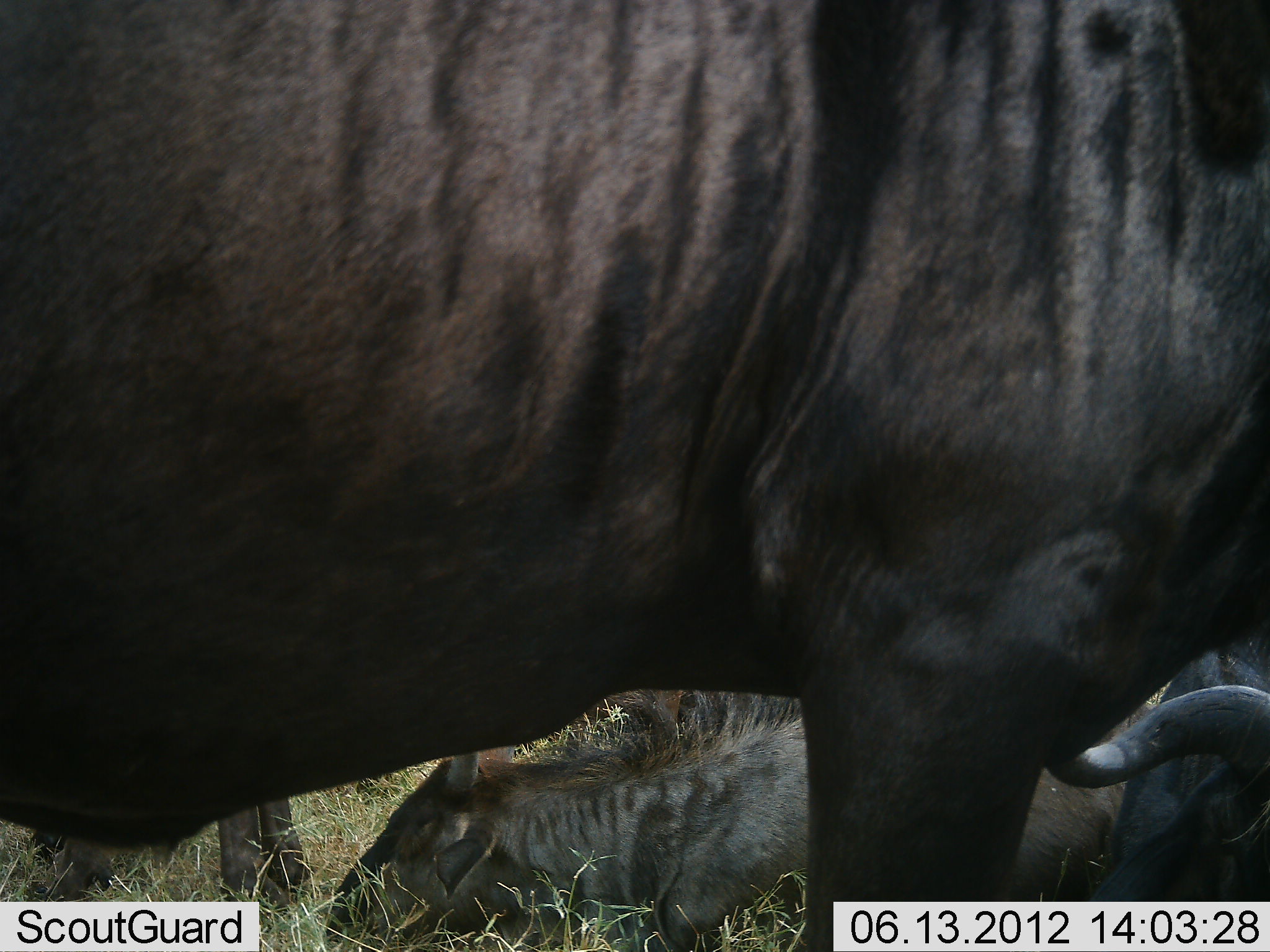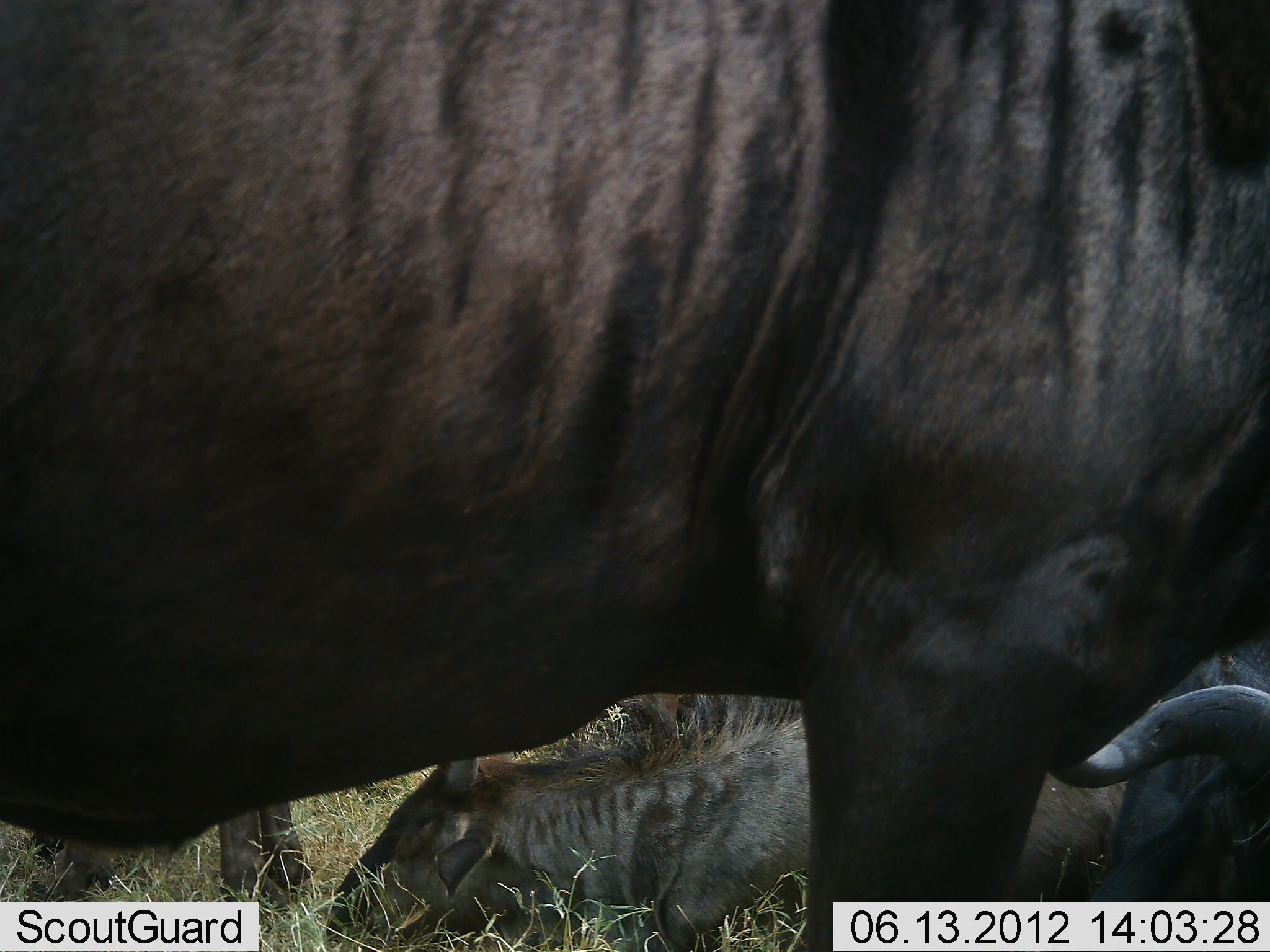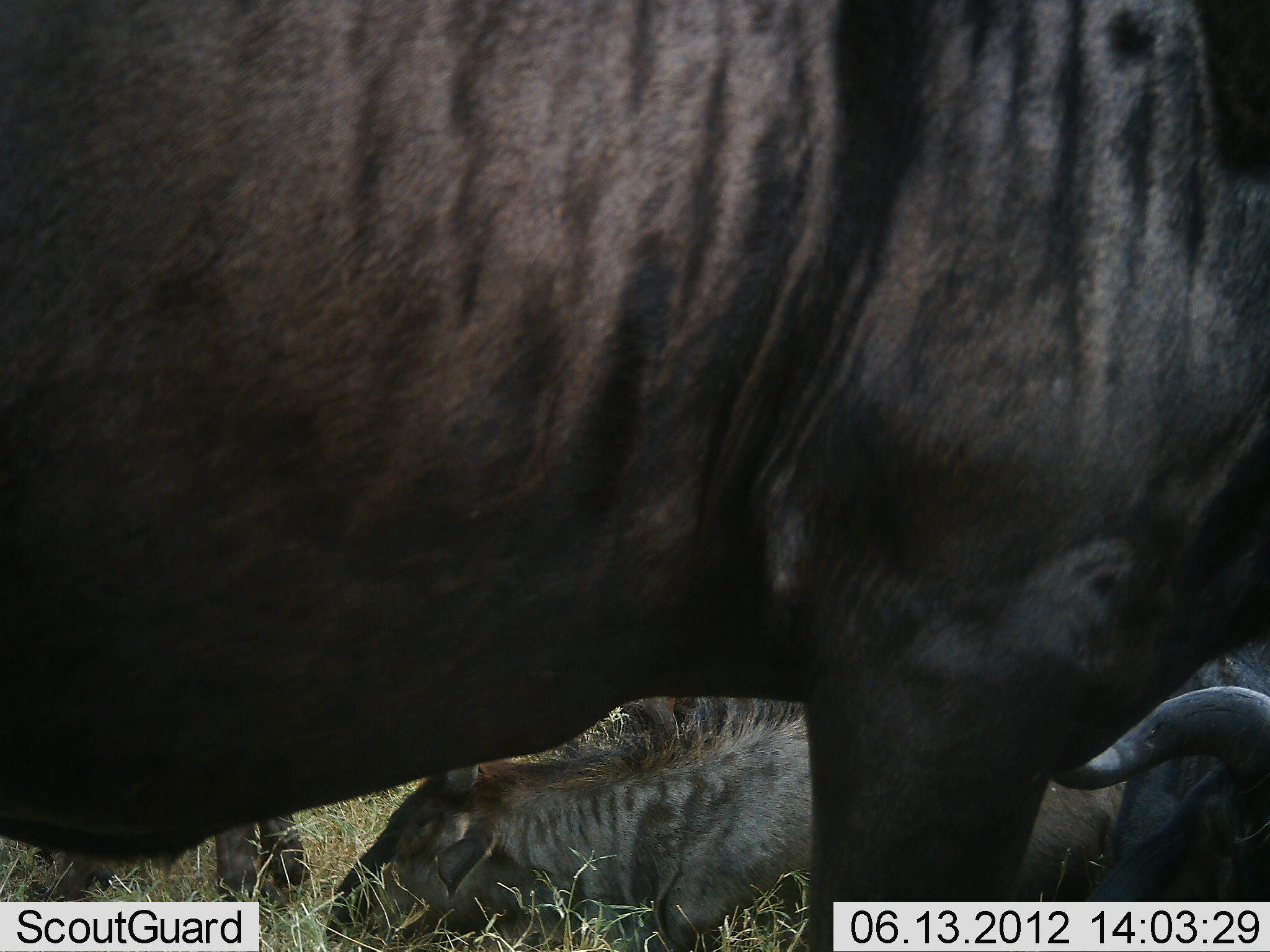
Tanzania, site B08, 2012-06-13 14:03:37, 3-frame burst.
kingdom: Animalia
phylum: Chordata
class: Mammalia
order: Artiodactyla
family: Bovidae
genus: Connochaetes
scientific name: Connochaetes taurinus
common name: blue wildebeest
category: wildebeest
Wildebeest (blue wildebeest) (Connochaetes taurinus), count 4. Behavior (volunteer vote fractions): standing 90%, resting 100%, moving 0%, interacting 0%. Young present (vote fraction): 0%. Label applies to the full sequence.